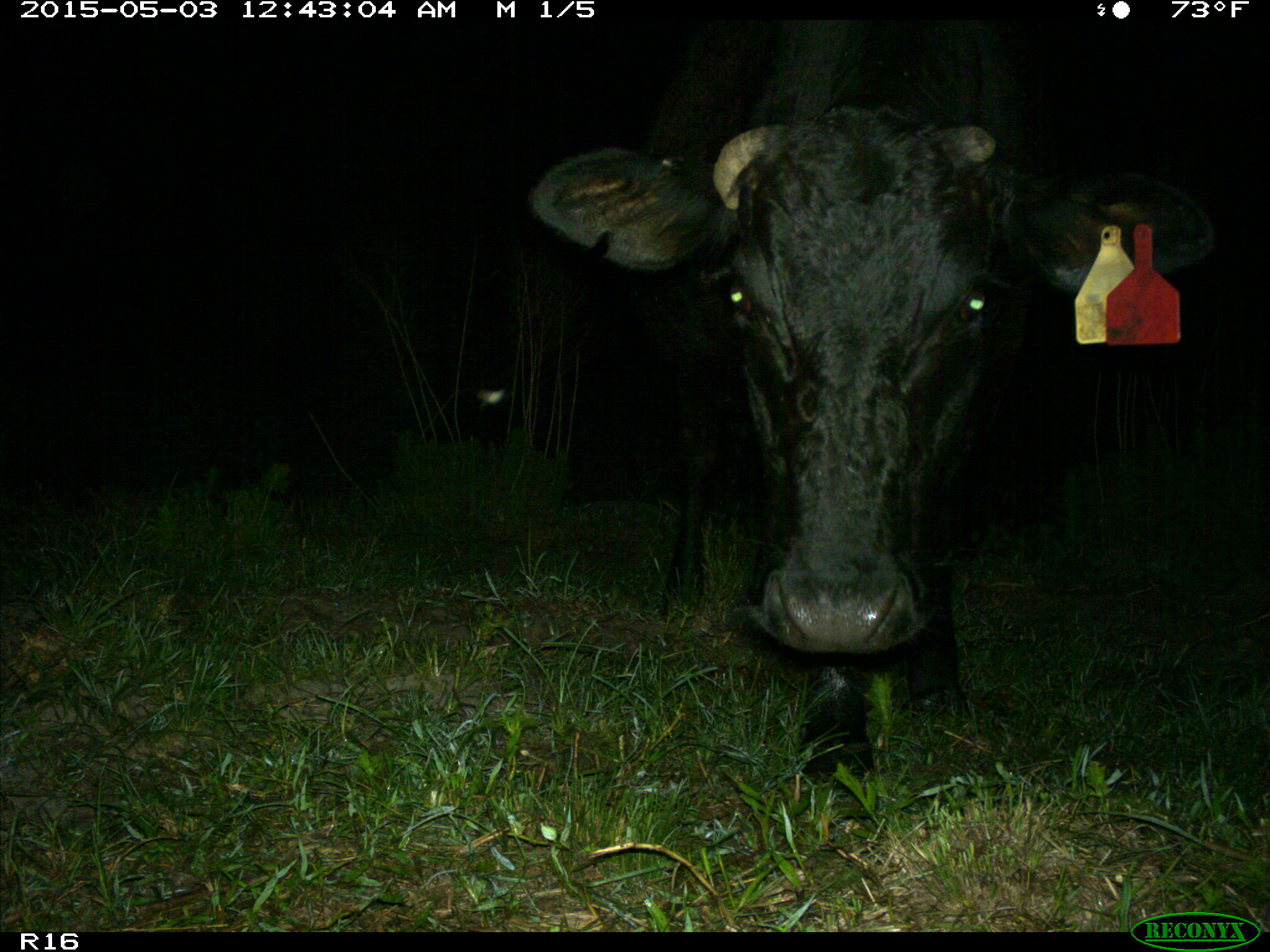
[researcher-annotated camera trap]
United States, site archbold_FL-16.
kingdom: Animalia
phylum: Chordata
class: Mammalia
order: Artiodactyla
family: Bovidae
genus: Bos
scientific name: Bos taurus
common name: domestic cow